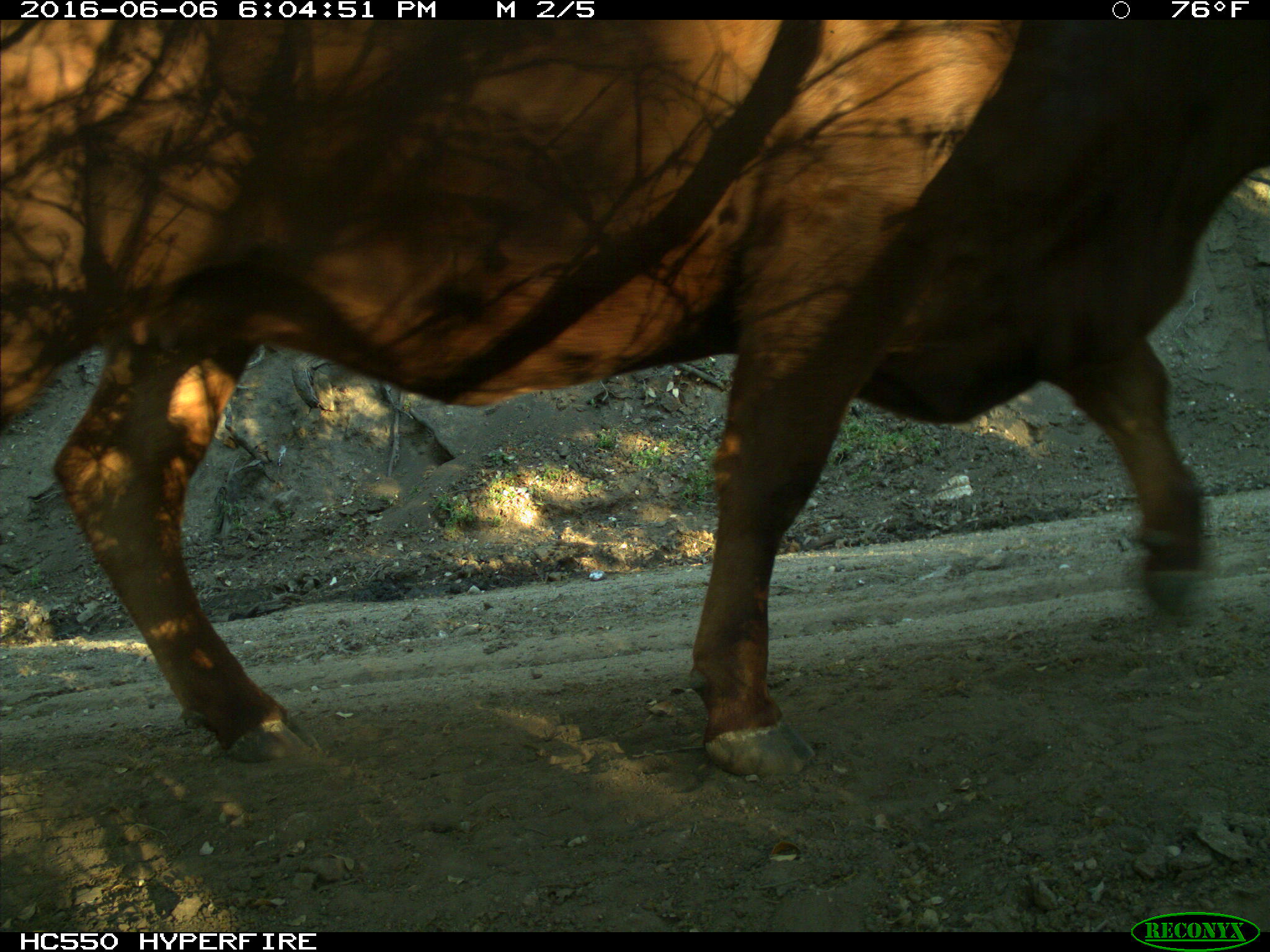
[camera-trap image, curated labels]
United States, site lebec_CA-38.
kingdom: Animalia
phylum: Chordata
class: Mammalia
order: Artiodactyla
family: Bovidae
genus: Bos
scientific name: Bos taurus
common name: domestic cow